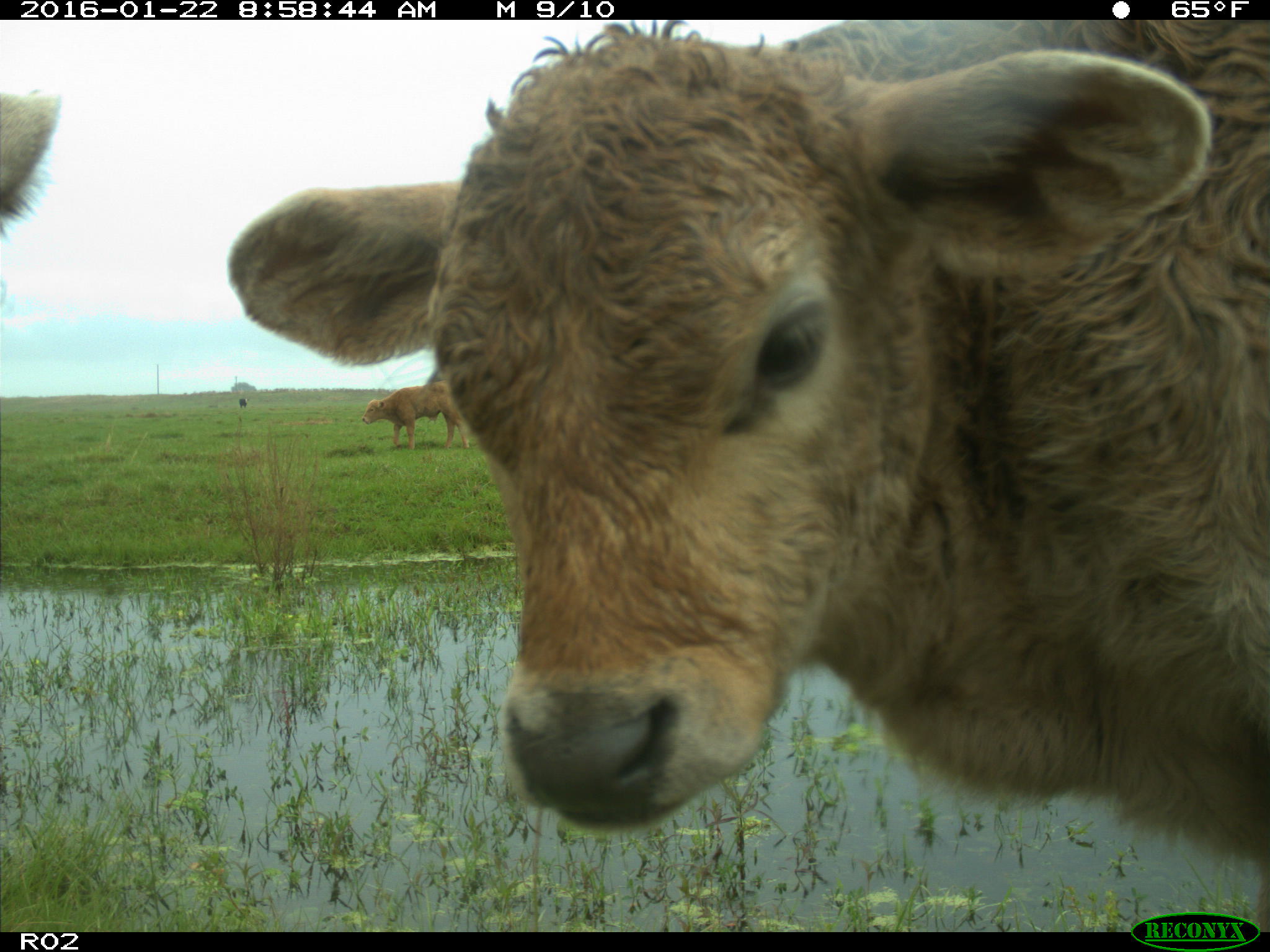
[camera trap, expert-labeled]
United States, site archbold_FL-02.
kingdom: Animalia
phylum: Chordata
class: Mammalia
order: Artiodactyla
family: Bovidae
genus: Bos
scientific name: Bos taurus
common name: domestic cow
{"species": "Bos taurus (domestic cow)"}